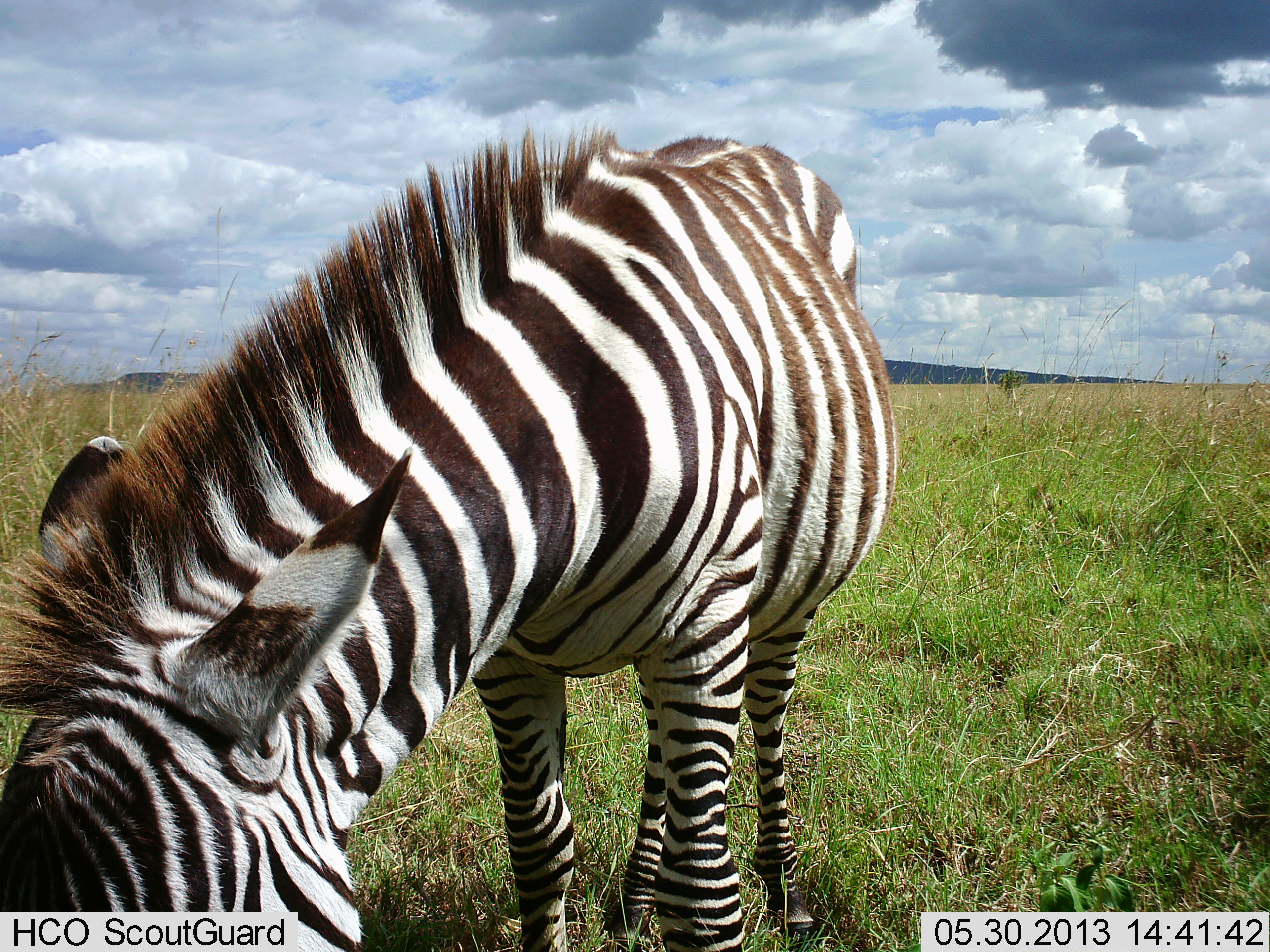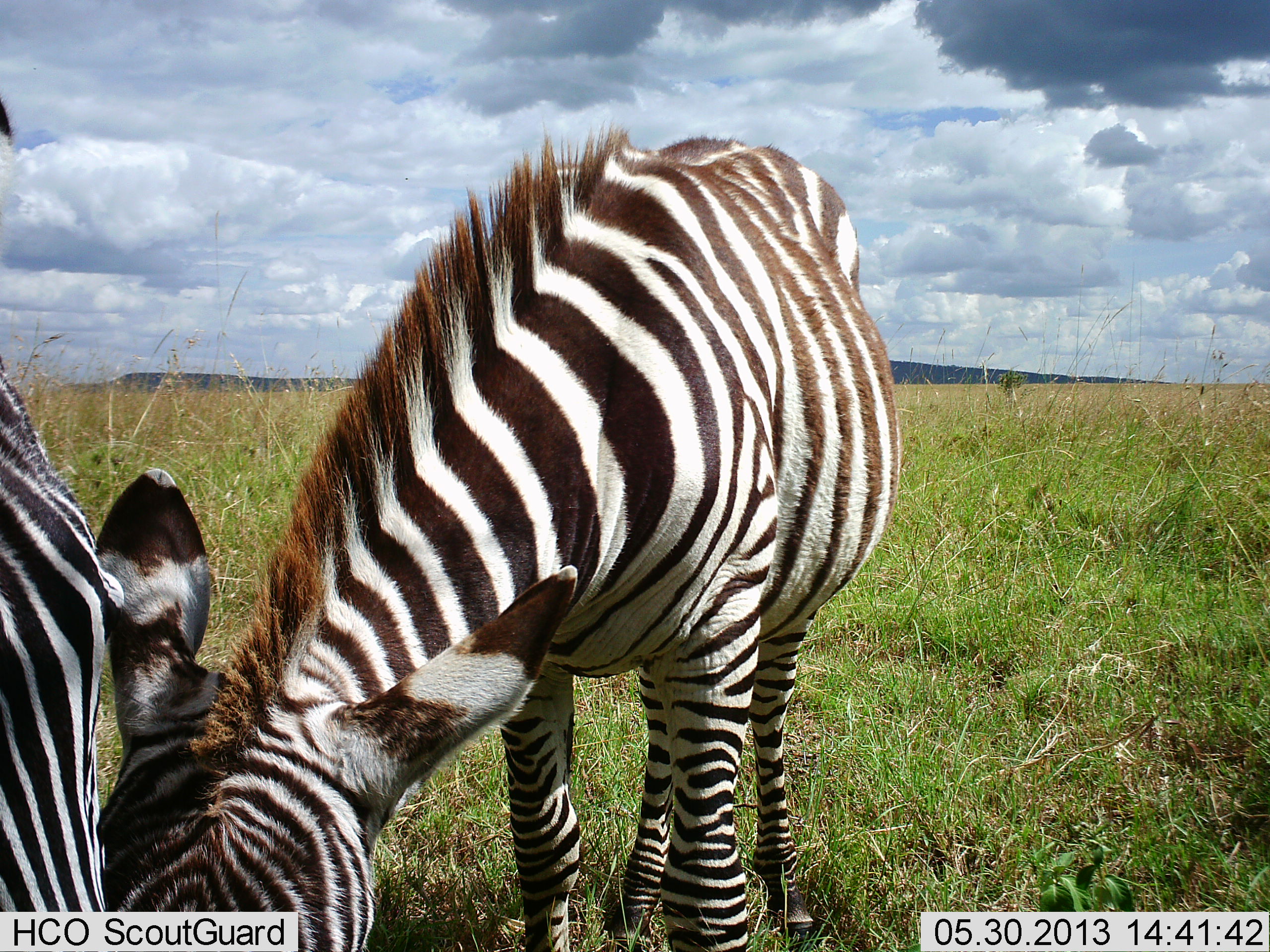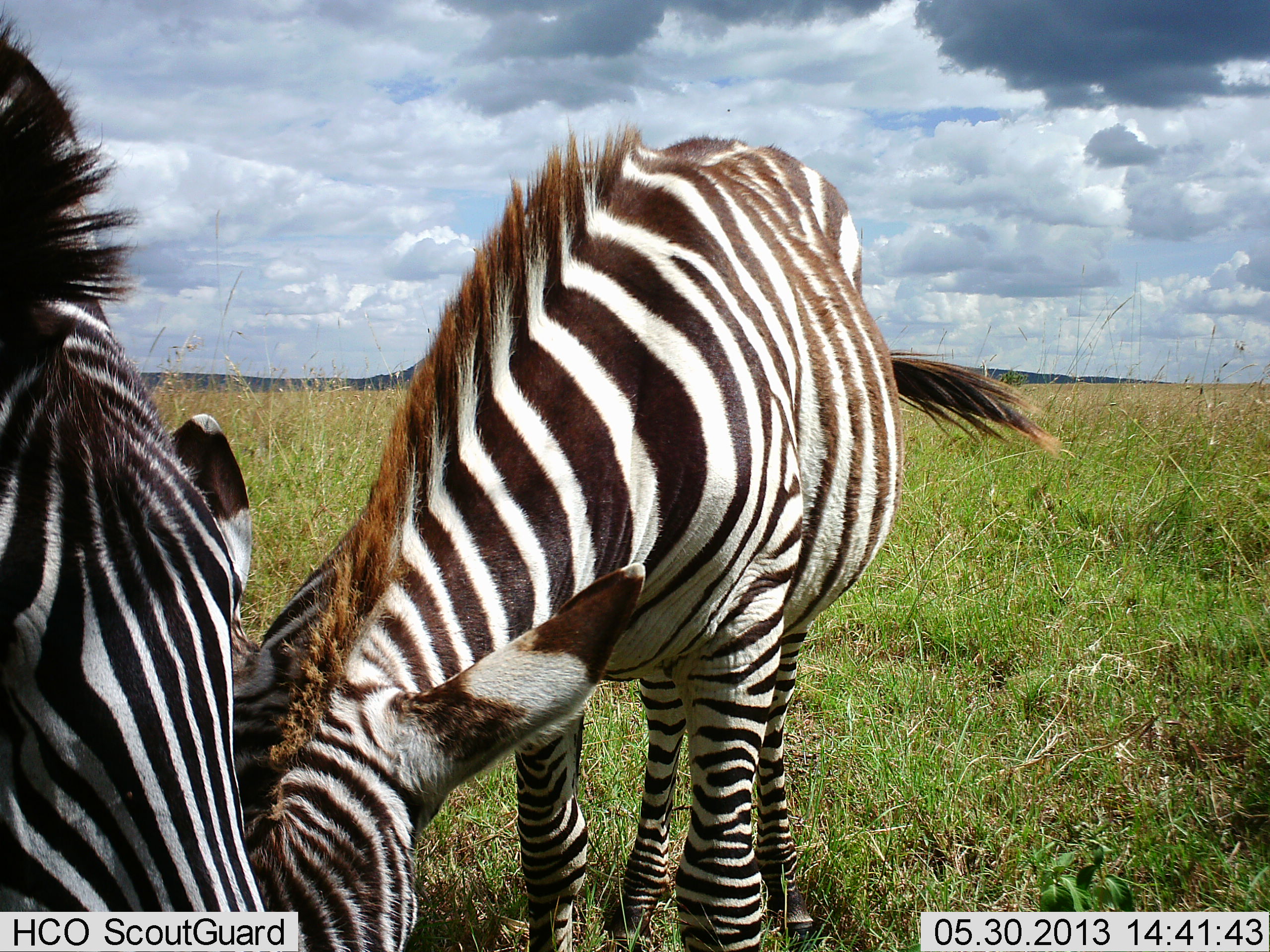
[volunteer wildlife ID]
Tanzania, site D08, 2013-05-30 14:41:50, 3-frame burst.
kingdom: Animalia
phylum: Chordata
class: Mammalia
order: Perissodactyla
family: Equidae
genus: Equus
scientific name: Equus quagga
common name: plains zebra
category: zebra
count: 2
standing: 32%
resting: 0%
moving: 0%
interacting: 27%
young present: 9%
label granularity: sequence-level